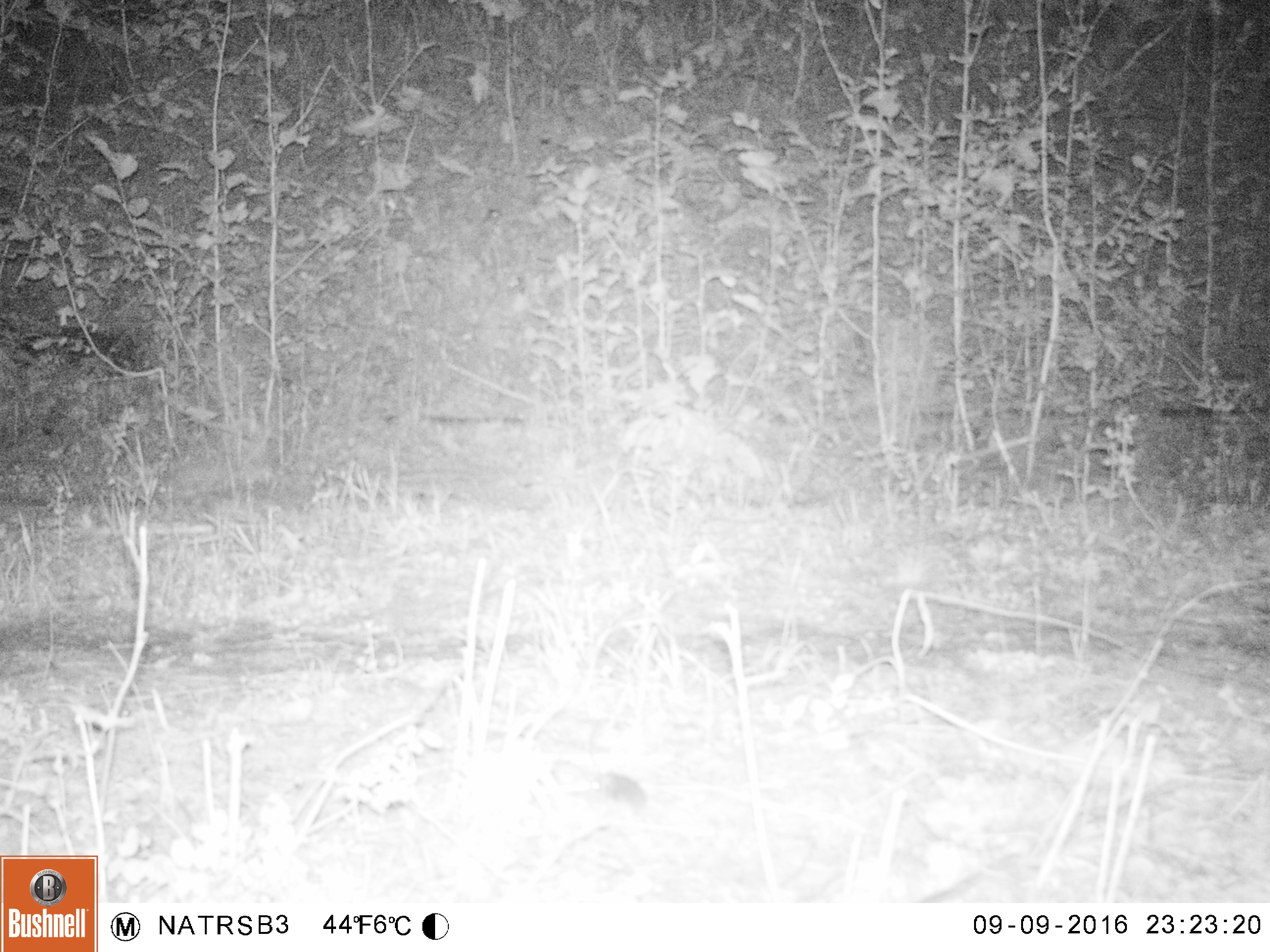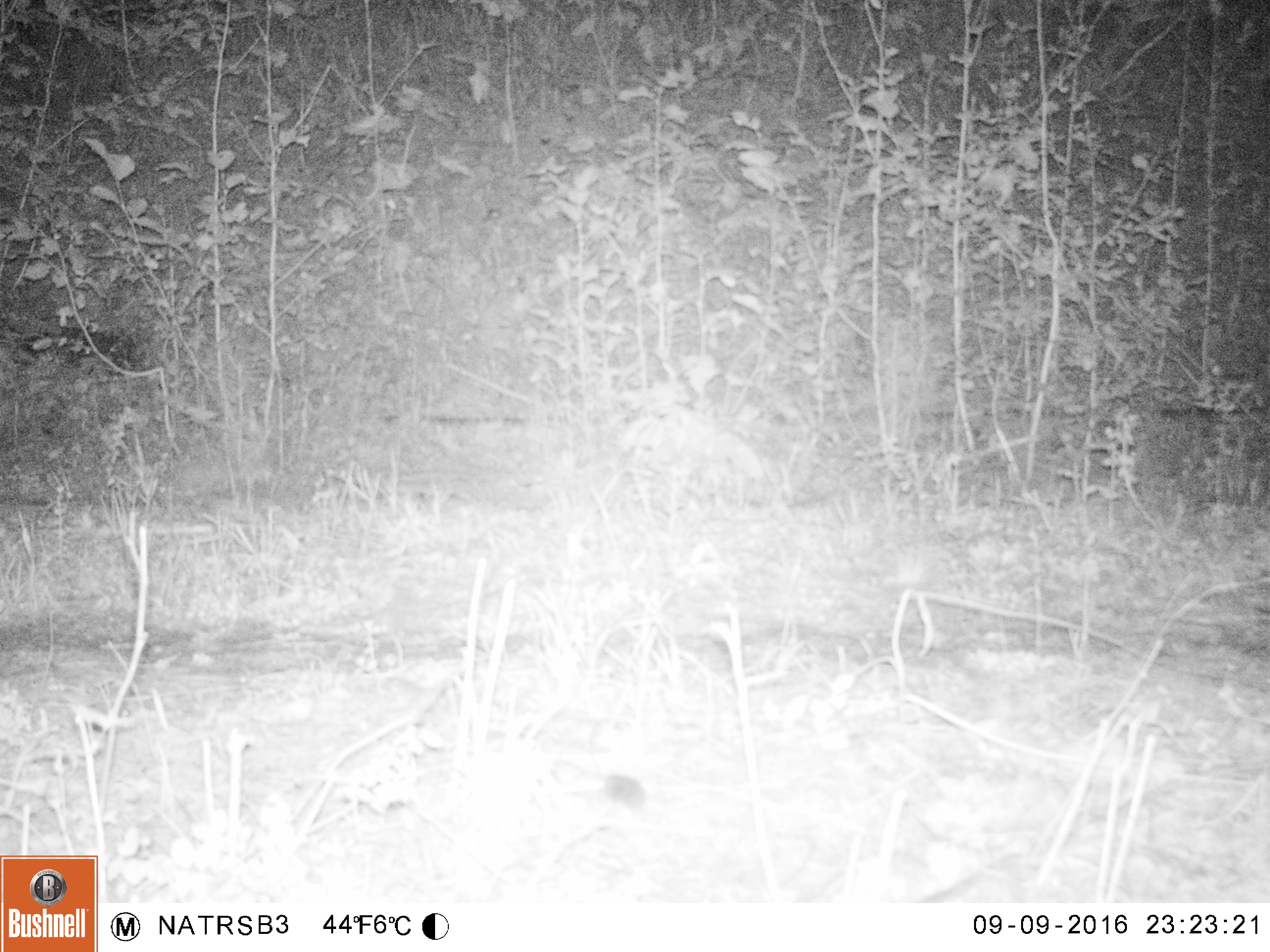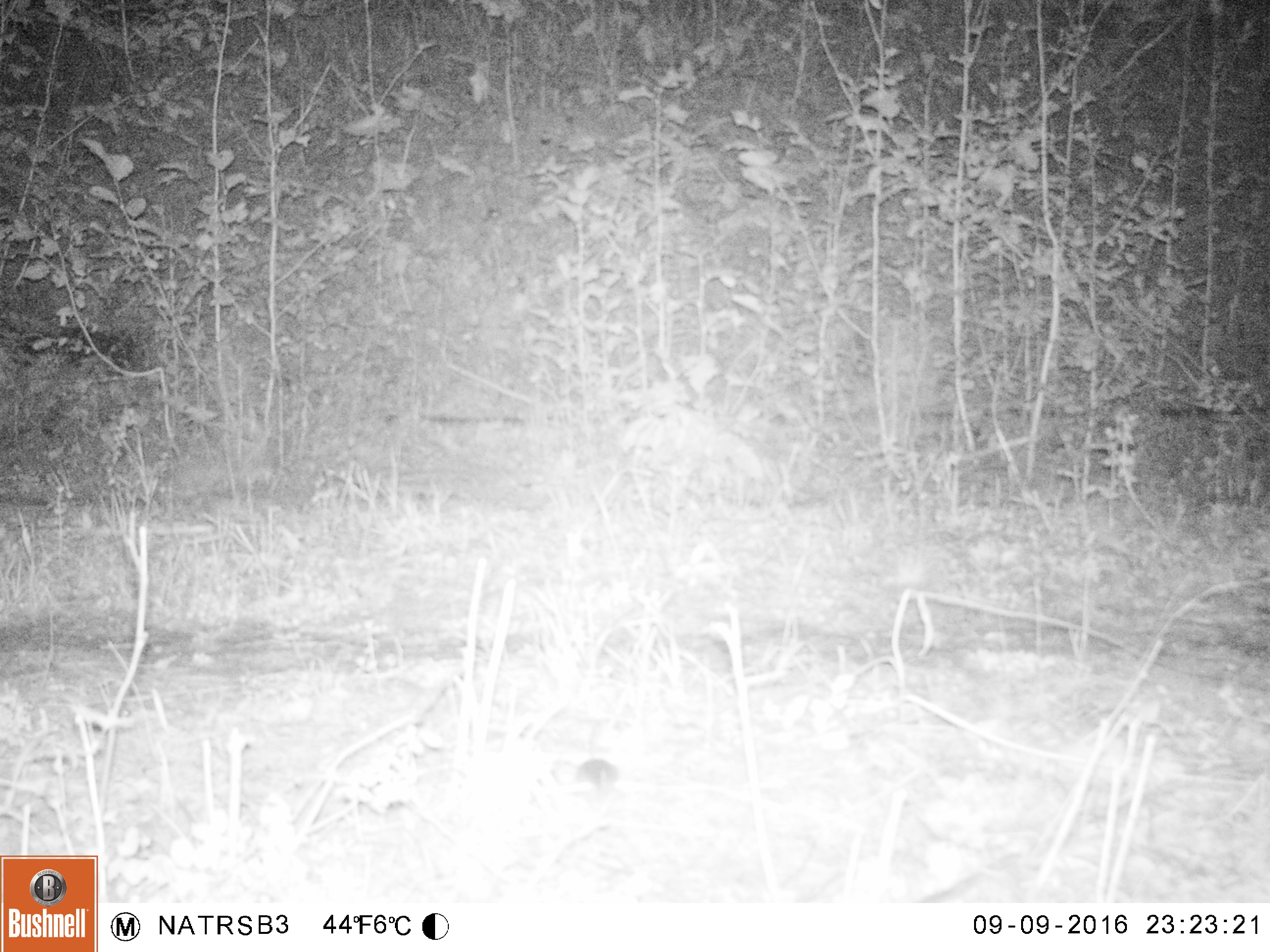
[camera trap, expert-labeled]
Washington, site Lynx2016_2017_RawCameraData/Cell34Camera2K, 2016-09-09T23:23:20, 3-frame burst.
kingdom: Animalia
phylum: Chordata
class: Mammalia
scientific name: Mammalia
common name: small mammal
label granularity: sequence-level